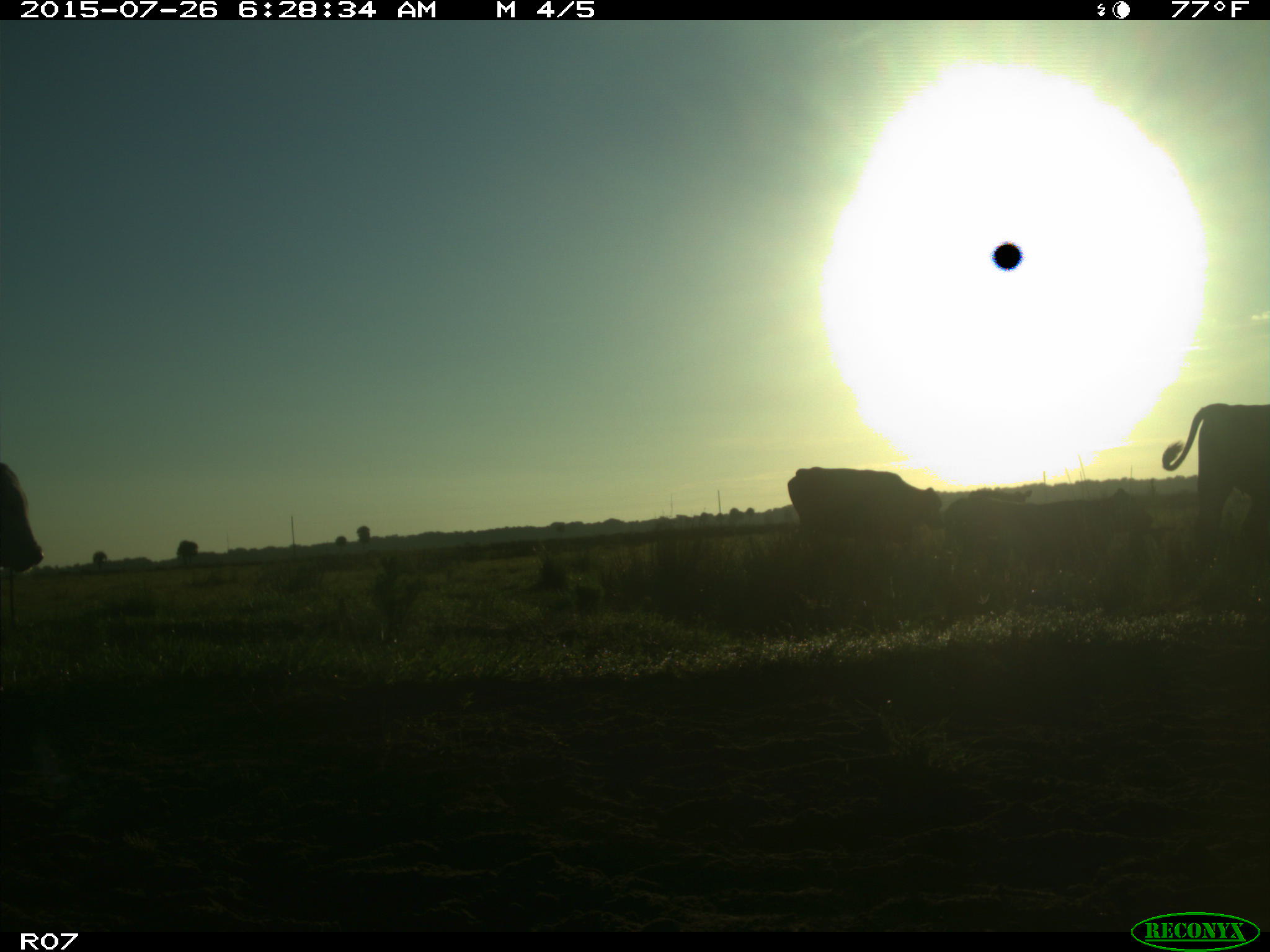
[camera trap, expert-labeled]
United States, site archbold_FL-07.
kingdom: Animalia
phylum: Chordata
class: Mammalia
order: Artiodactyla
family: Bovidae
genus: Bos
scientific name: Bos taurus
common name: domestic cow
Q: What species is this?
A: Bos taurus (domestic cow).